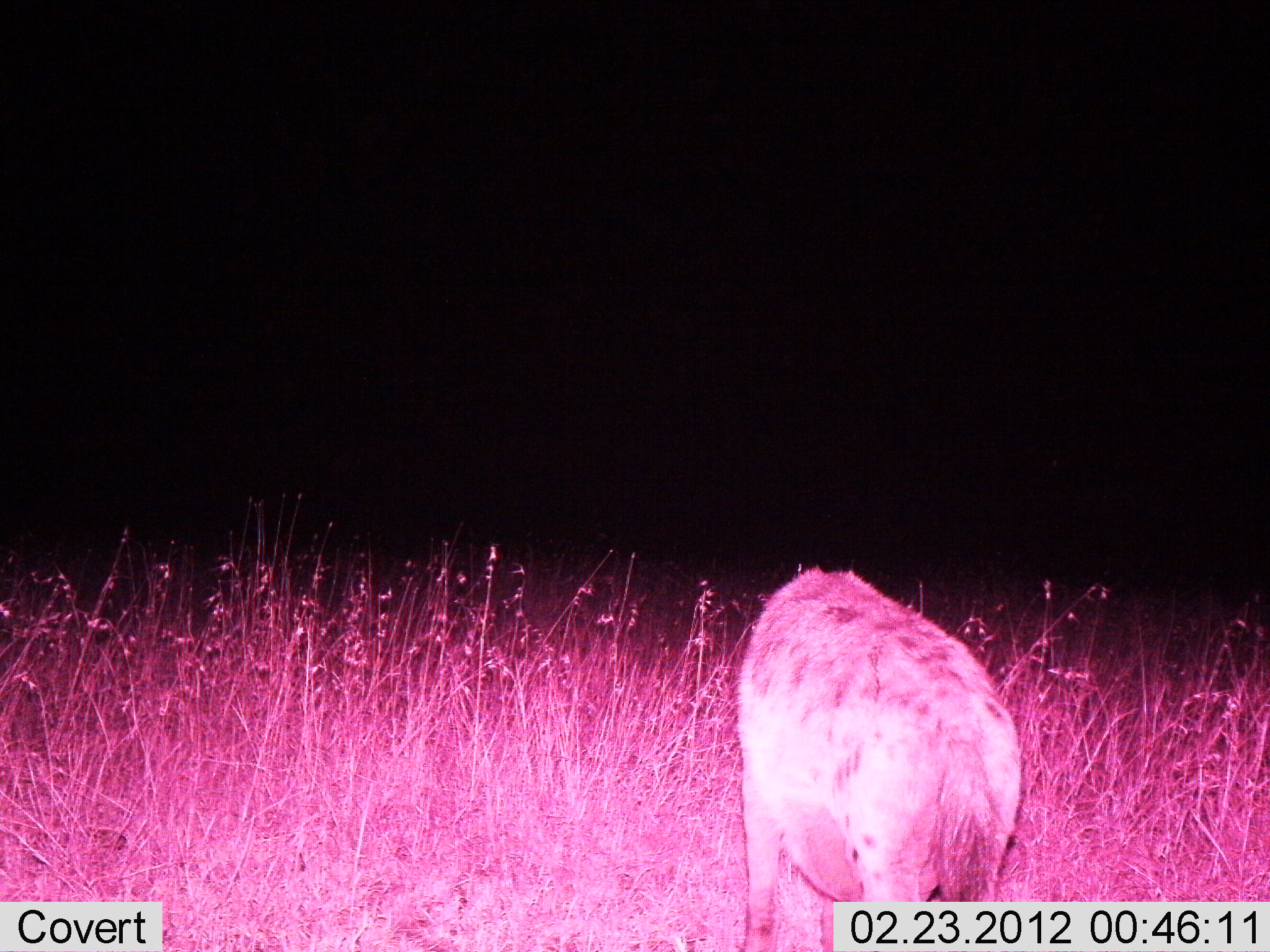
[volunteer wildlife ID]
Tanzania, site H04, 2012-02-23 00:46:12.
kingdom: Animalia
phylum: Chordata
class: Mammalia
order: Carnivora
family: Hyaenidae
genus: Crocuta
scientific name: Crocuta crocuta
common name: spotted hyena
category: hyenaspotted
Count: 1.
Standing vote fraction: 72%.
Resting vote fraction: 0%.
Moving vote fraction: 28%.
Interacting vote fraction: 0%.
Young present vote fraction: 0%.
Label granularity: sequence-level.